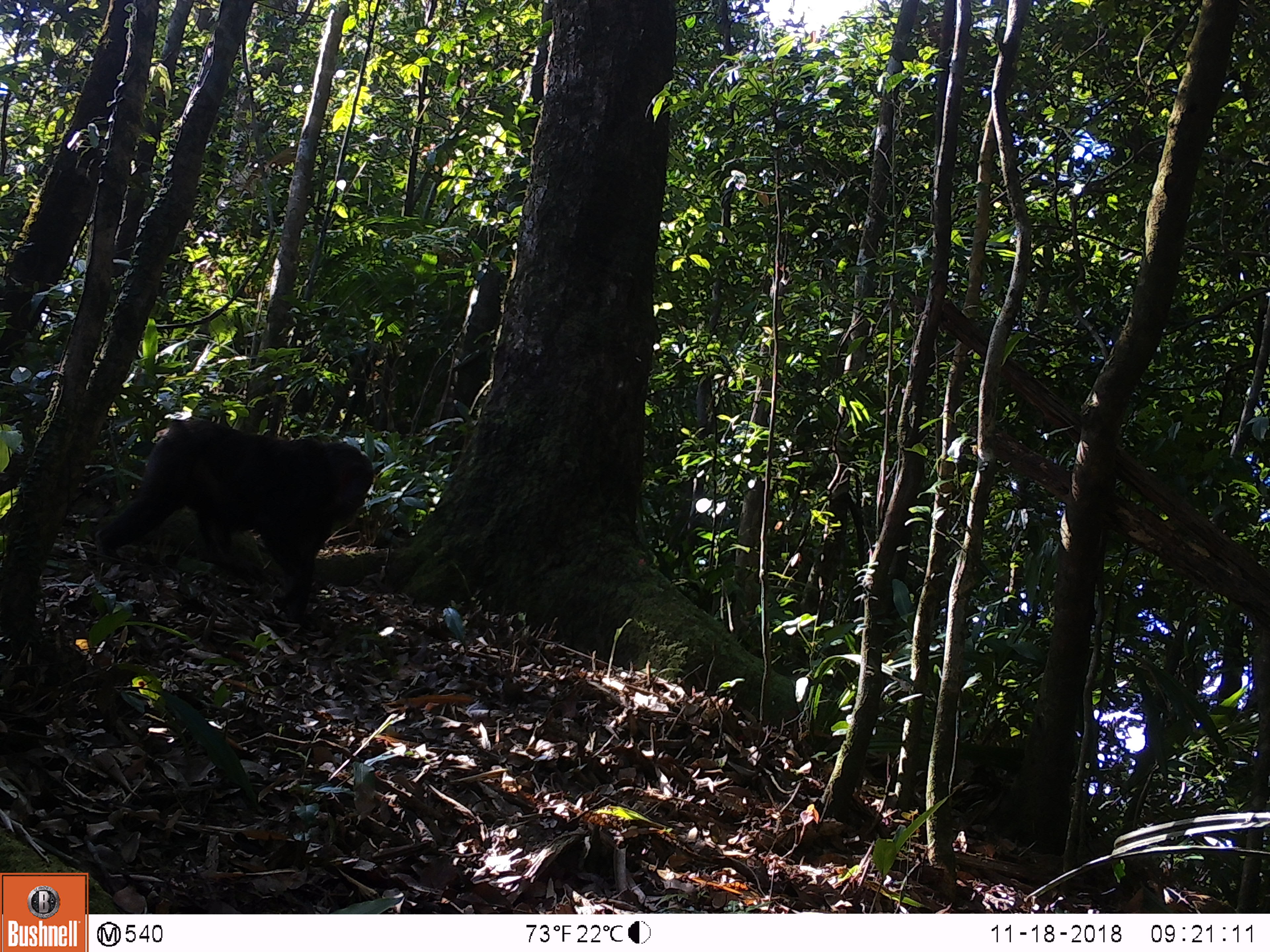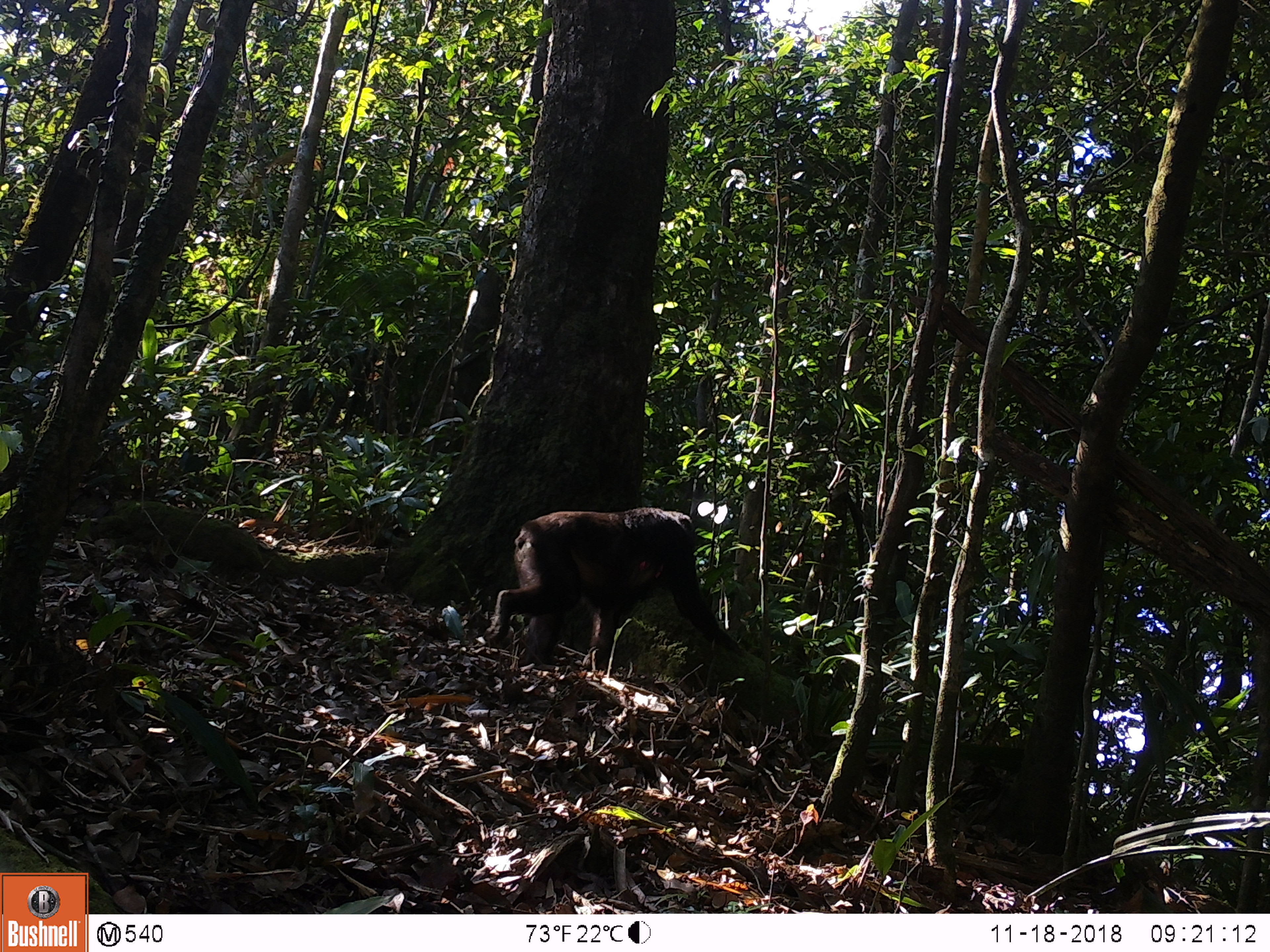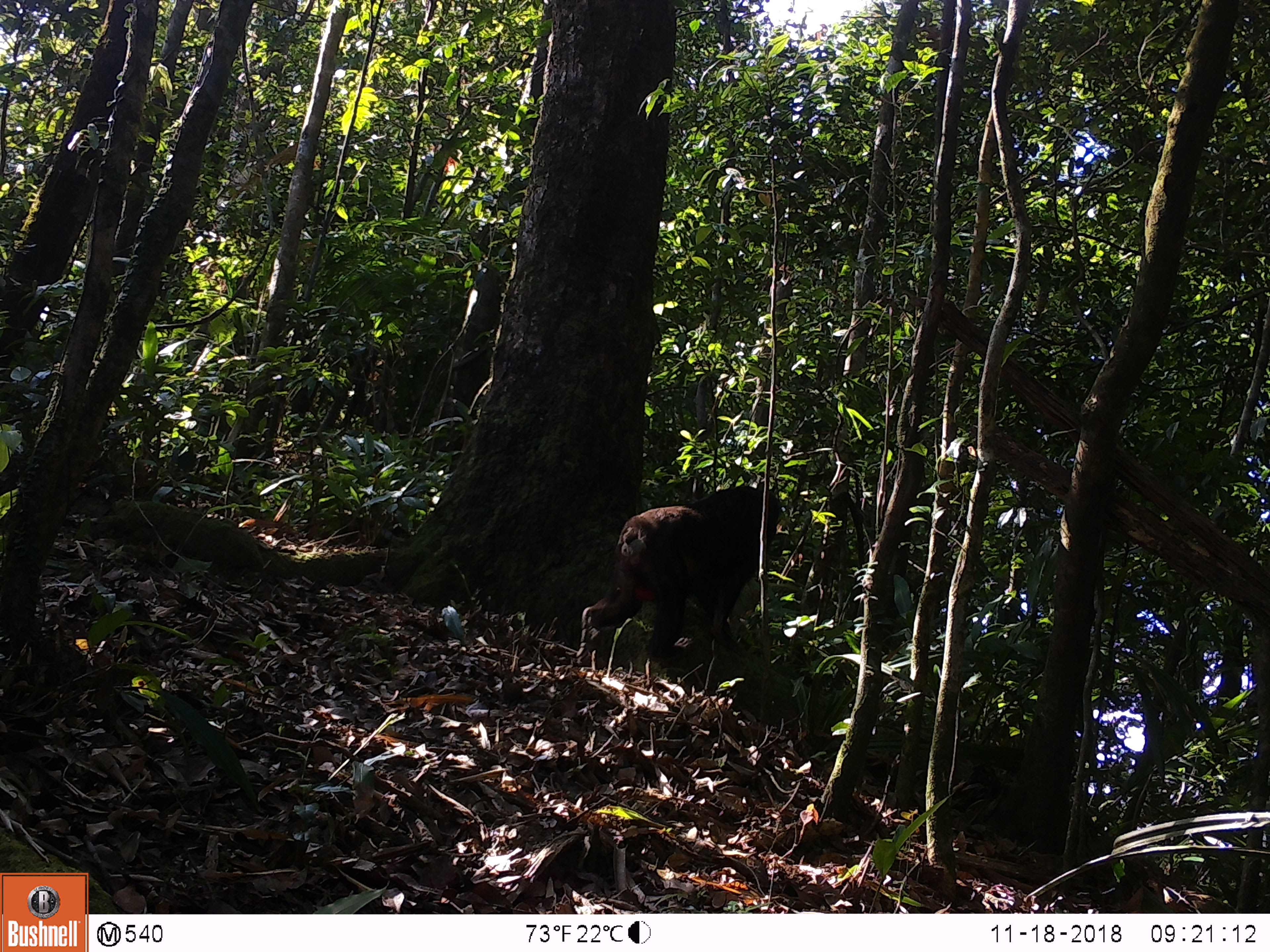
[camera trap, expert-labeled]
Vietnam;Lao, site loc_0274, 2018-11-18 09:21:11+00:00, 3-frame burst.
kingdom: Animalia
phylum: Chordata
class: Mammalia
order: Primates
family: Cercopithecidae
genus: Macaca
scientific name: Macaca arctoides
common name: stump-tailed macaque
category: stump tailed macaque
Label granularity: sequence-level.